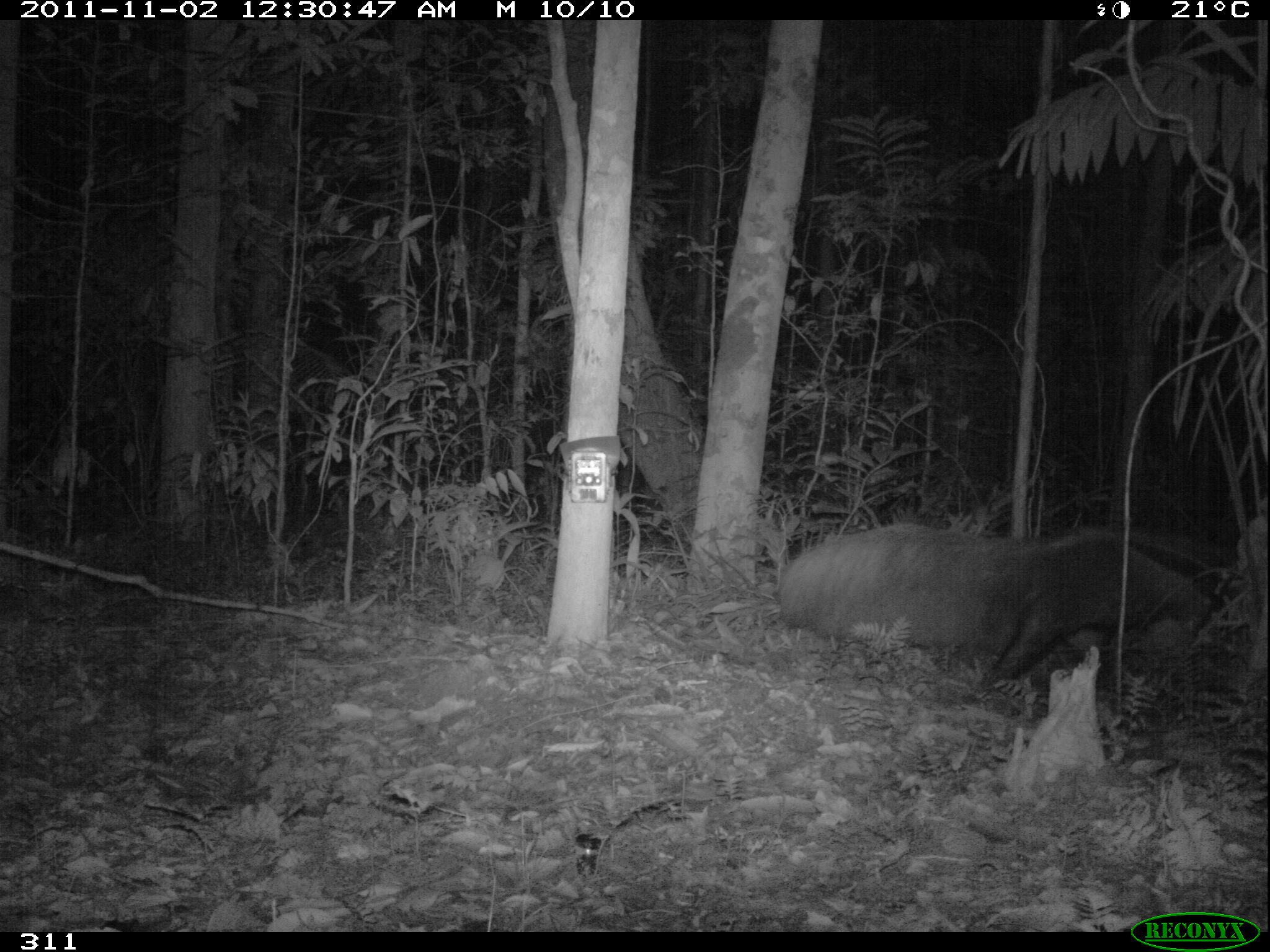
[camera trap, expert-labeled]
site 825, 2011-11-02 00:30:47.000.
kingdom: Animalia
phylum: Chordata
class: Mammalia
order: Pilosa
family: Myrmecophagidae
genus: Myrmecophaga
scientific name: Myrmecophaga tridactyla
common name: giant anteater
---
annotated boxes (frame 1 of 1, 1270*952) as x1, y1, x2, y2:
myrmecophaga tridactyla: 775, 521, 1243, 692